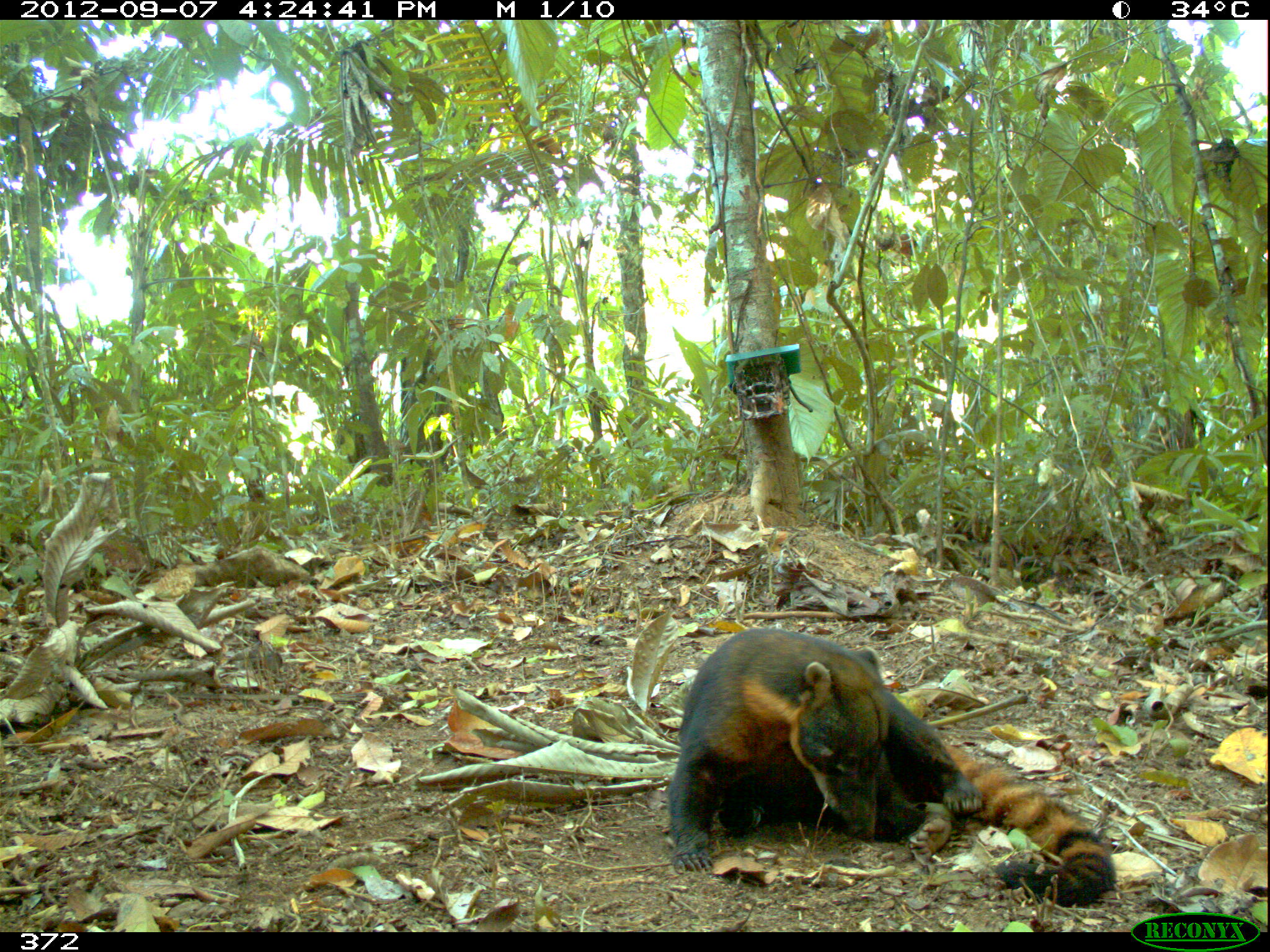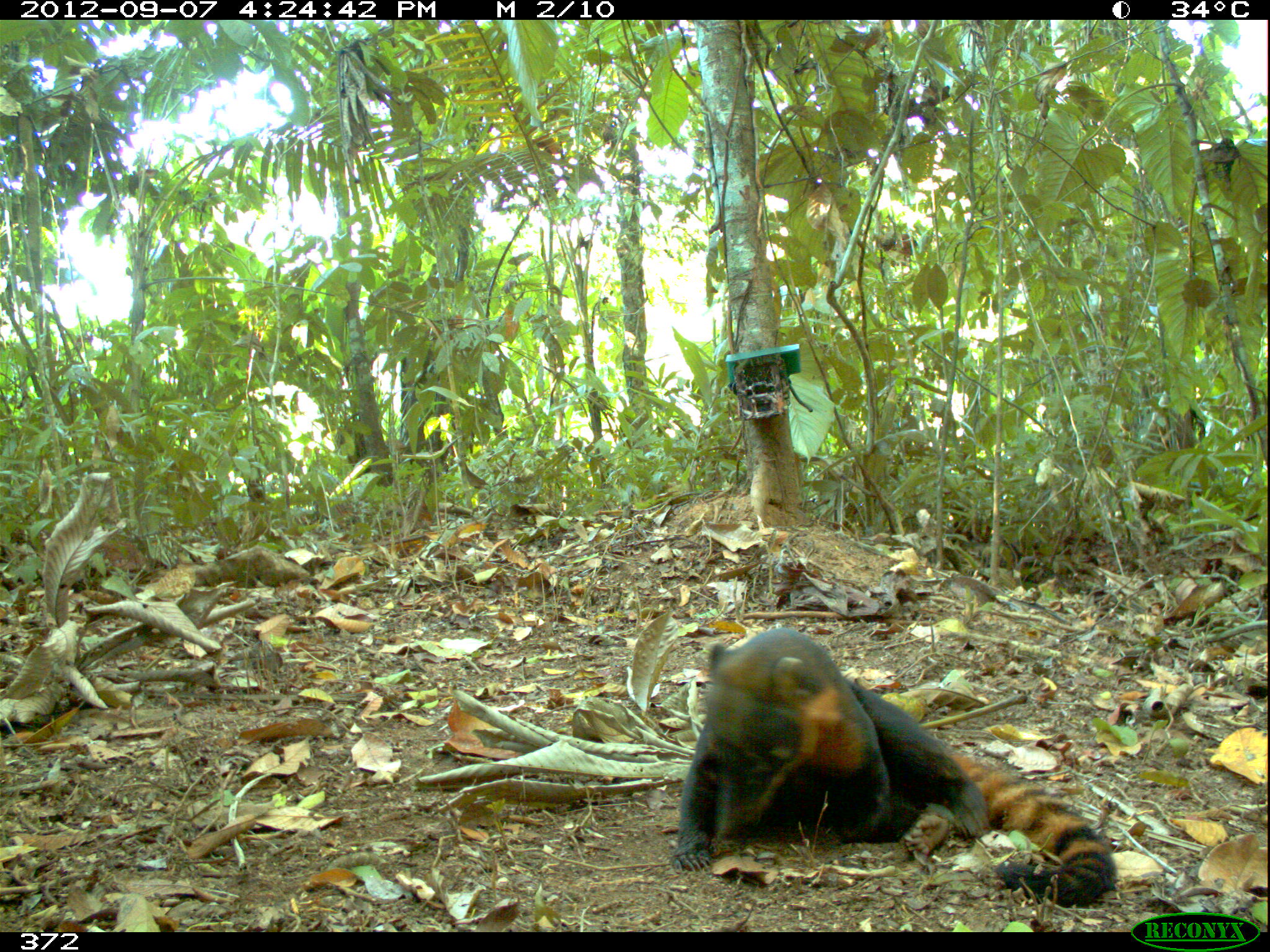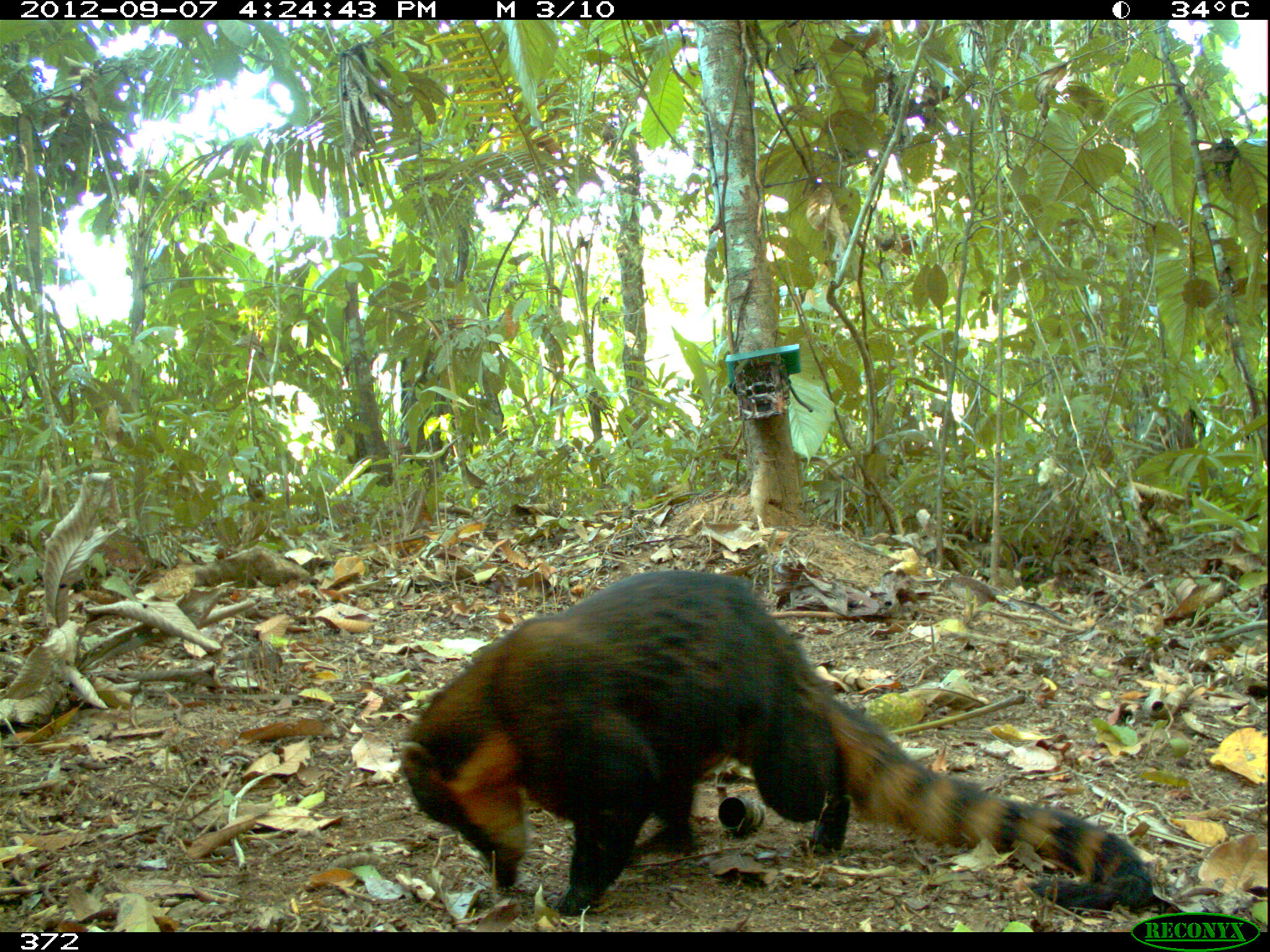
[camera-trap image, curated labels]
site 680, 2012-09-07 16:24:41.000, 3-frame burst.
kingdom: Animalia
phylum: Chordata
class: Mammalia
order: Carnivora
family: Procyonidae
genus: Nasua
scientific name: Nasua nasua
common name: south american coati